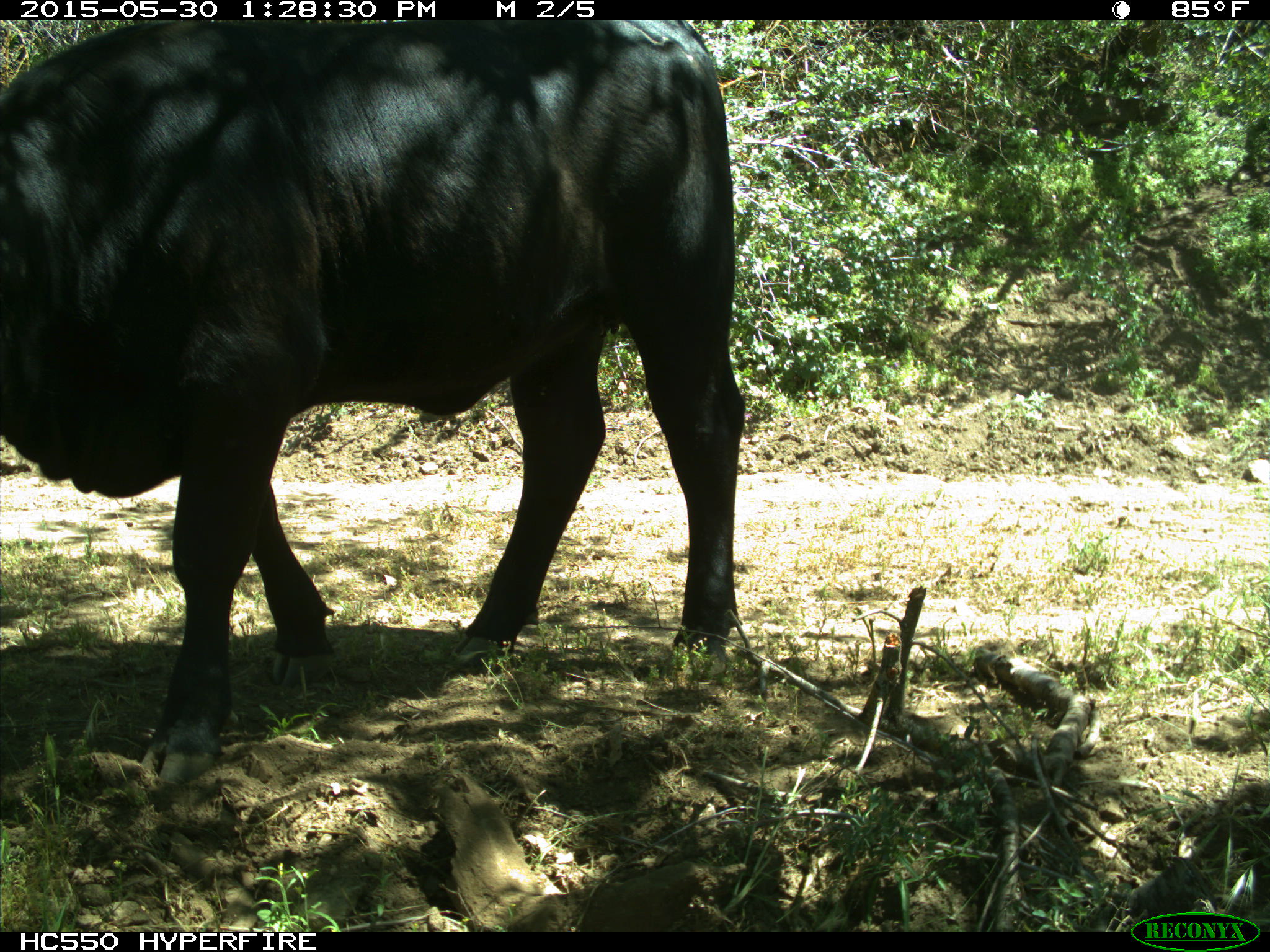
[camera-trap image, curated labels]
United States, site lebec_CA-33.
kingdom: Animalia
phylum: Chordata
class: Mammalia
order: Artiodactyla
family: Bovidae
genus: Bos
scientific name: Bos taurus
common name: domestic cow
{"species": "Bos taurus (domestic cow)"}